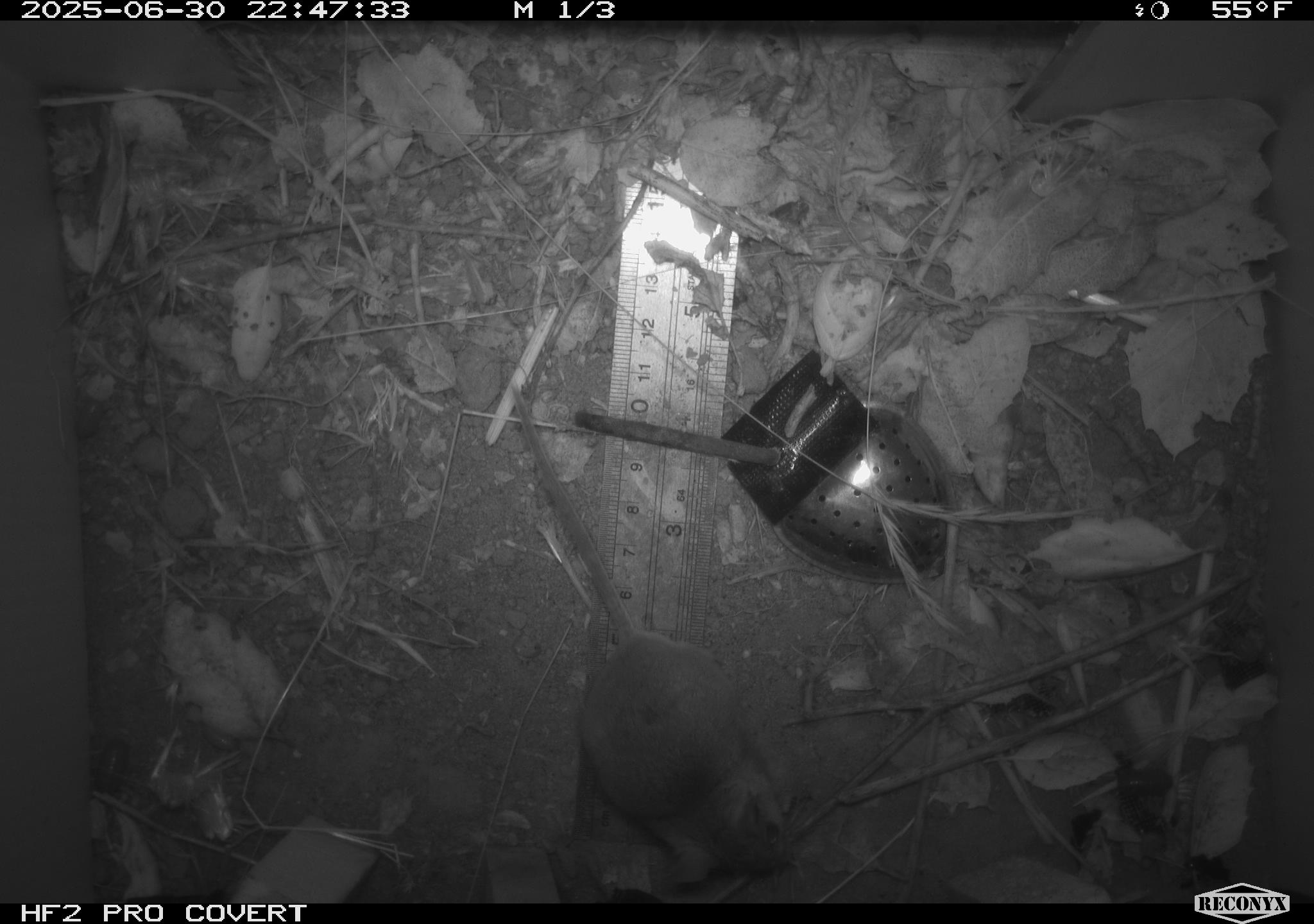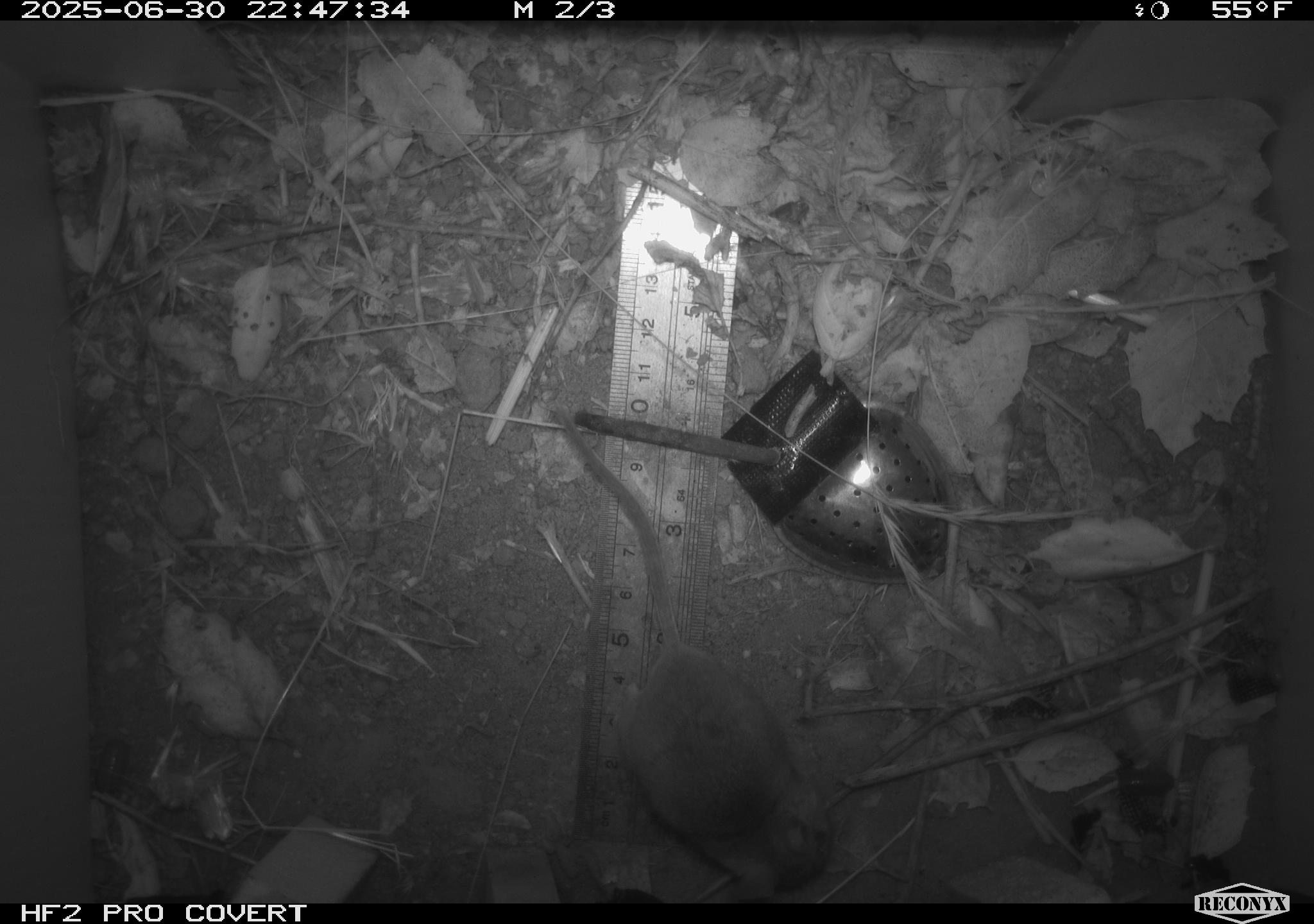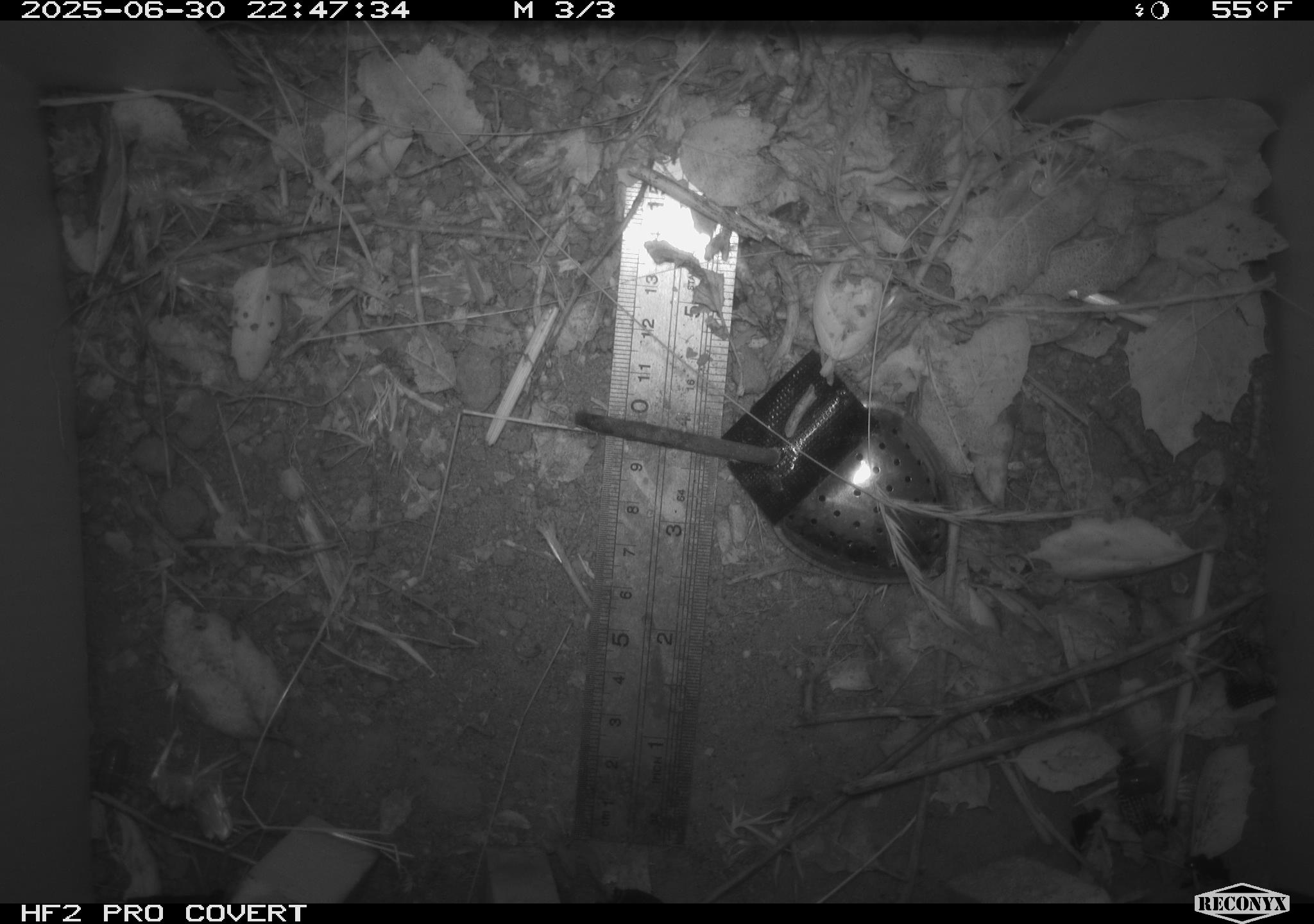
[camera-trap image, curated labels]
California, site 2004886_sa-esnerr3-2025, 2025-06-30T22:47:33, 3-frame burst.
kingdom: Animalia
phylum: Chordata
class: Mammalia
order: Rodentia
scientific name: Rodentia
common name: rodent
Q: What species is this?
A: Rodent (Rodentia).